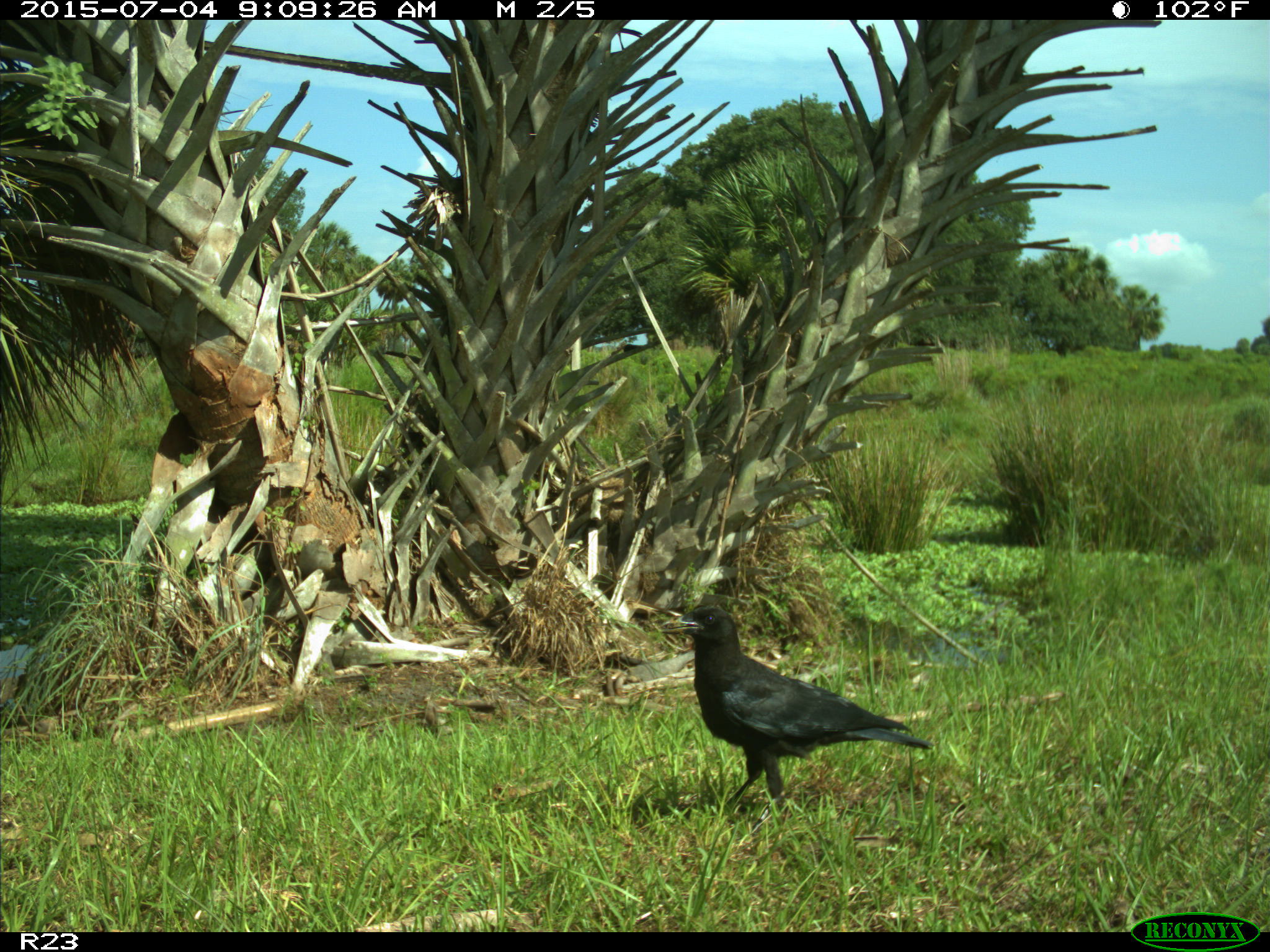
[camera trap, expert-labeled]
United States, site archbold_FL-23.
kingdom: Animalia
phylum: Chordata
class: Mammalia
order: Artiodactyla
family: Bovidae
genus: Bos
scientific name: Bos taurus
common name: domestic cow